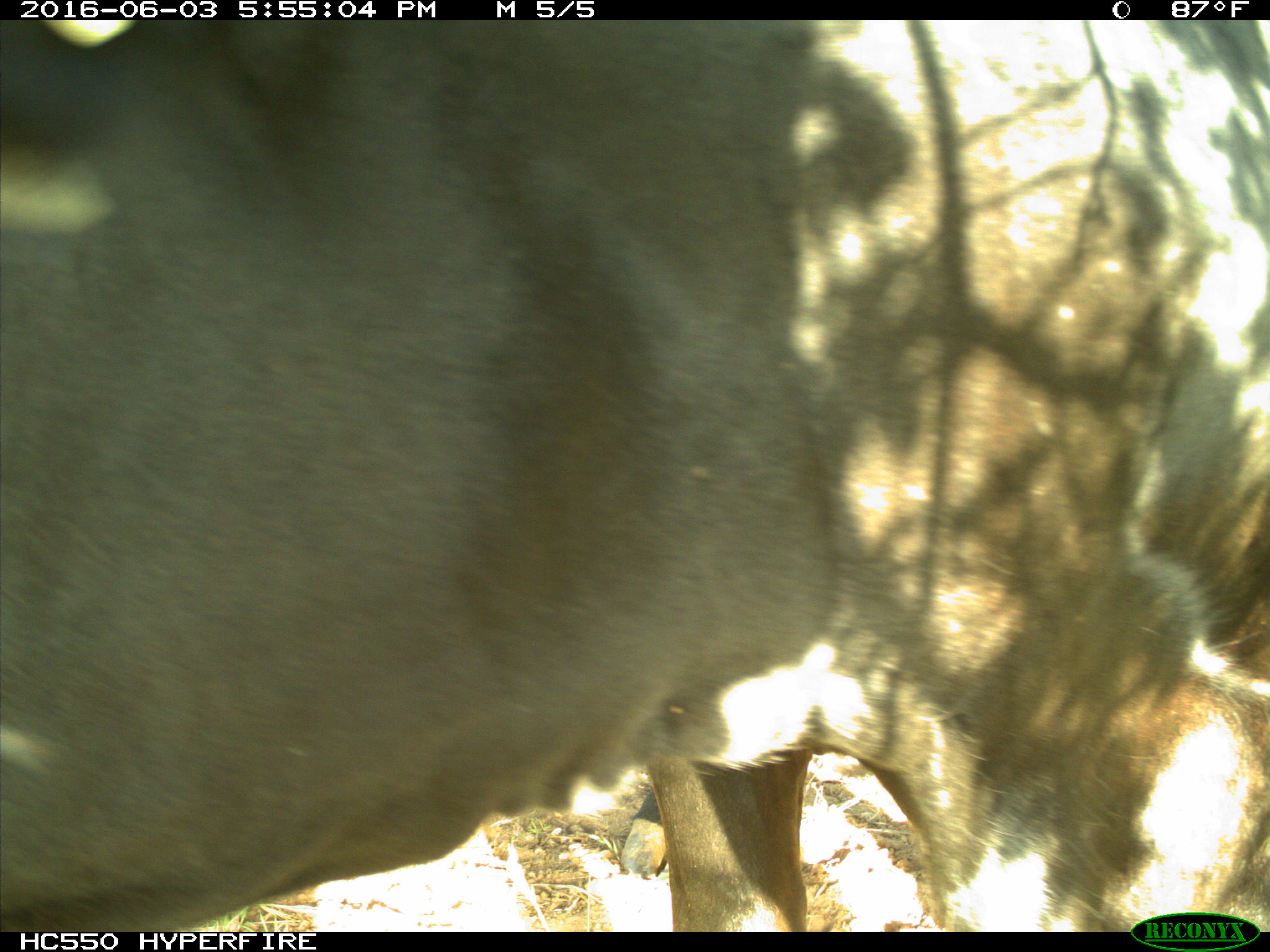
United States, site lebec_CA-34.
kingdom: Animalia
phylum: Chordata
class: Mammalia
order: Artiodactyla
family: Bovidae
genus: Bos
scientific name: Bos taurus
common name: domestic cow